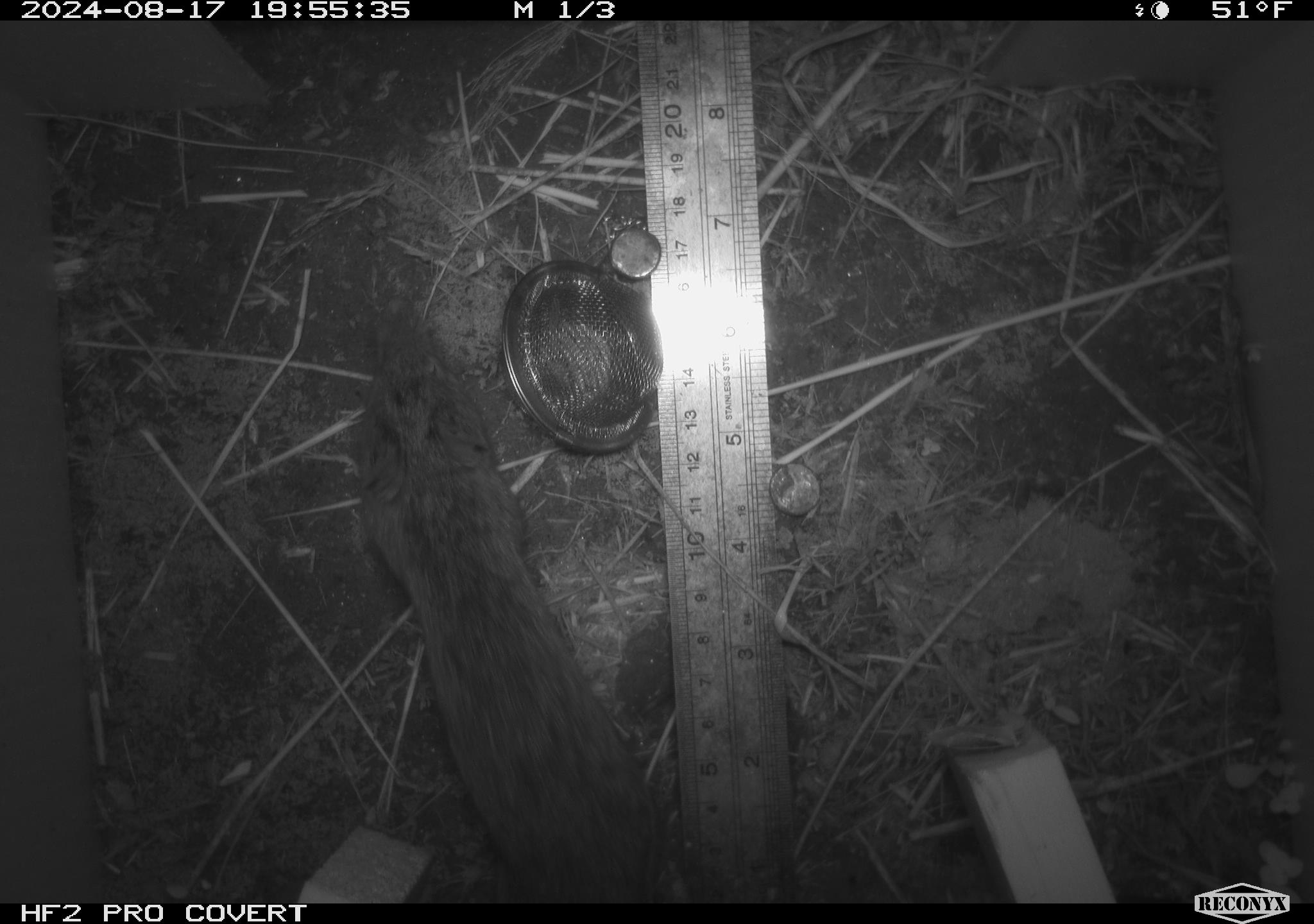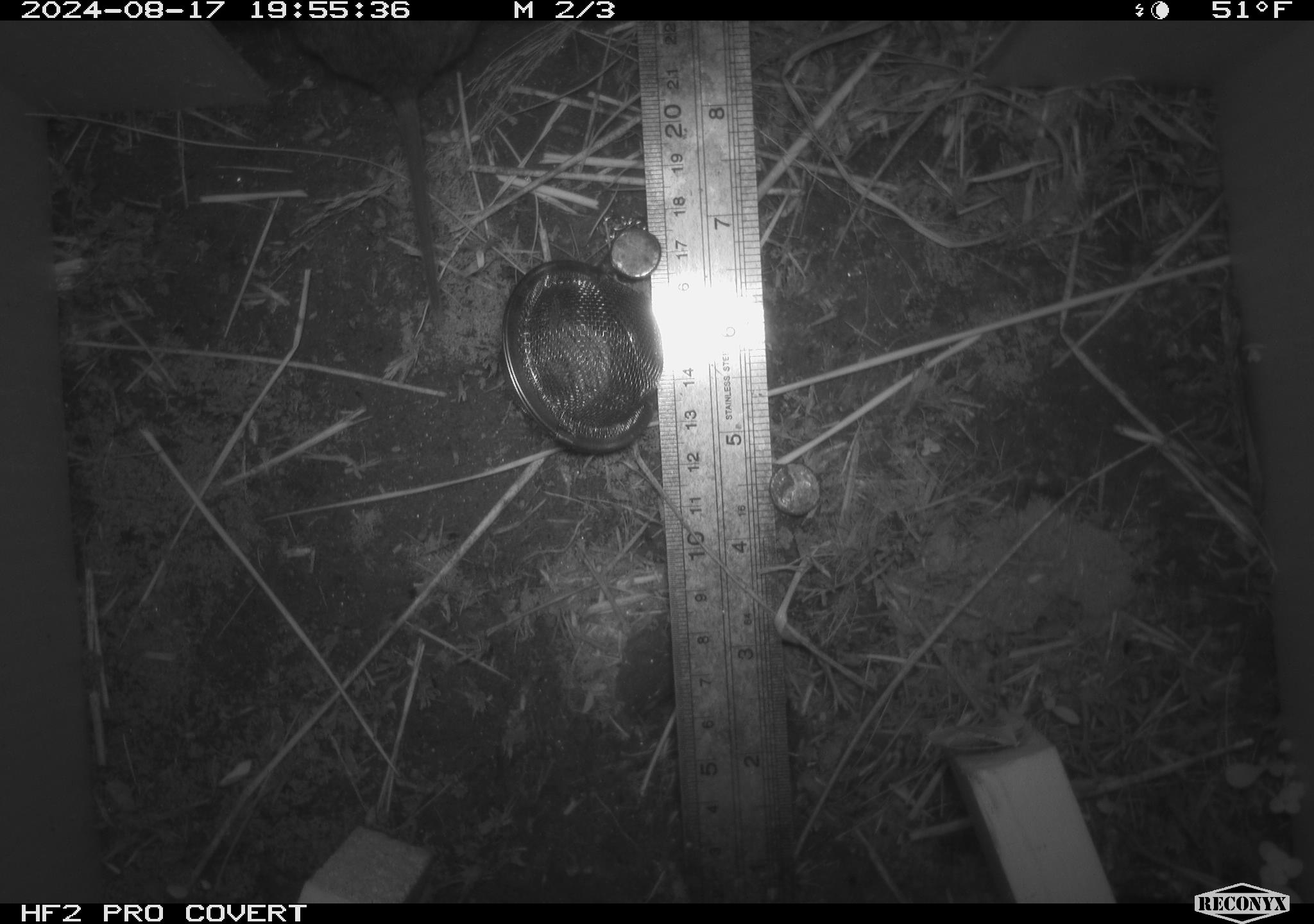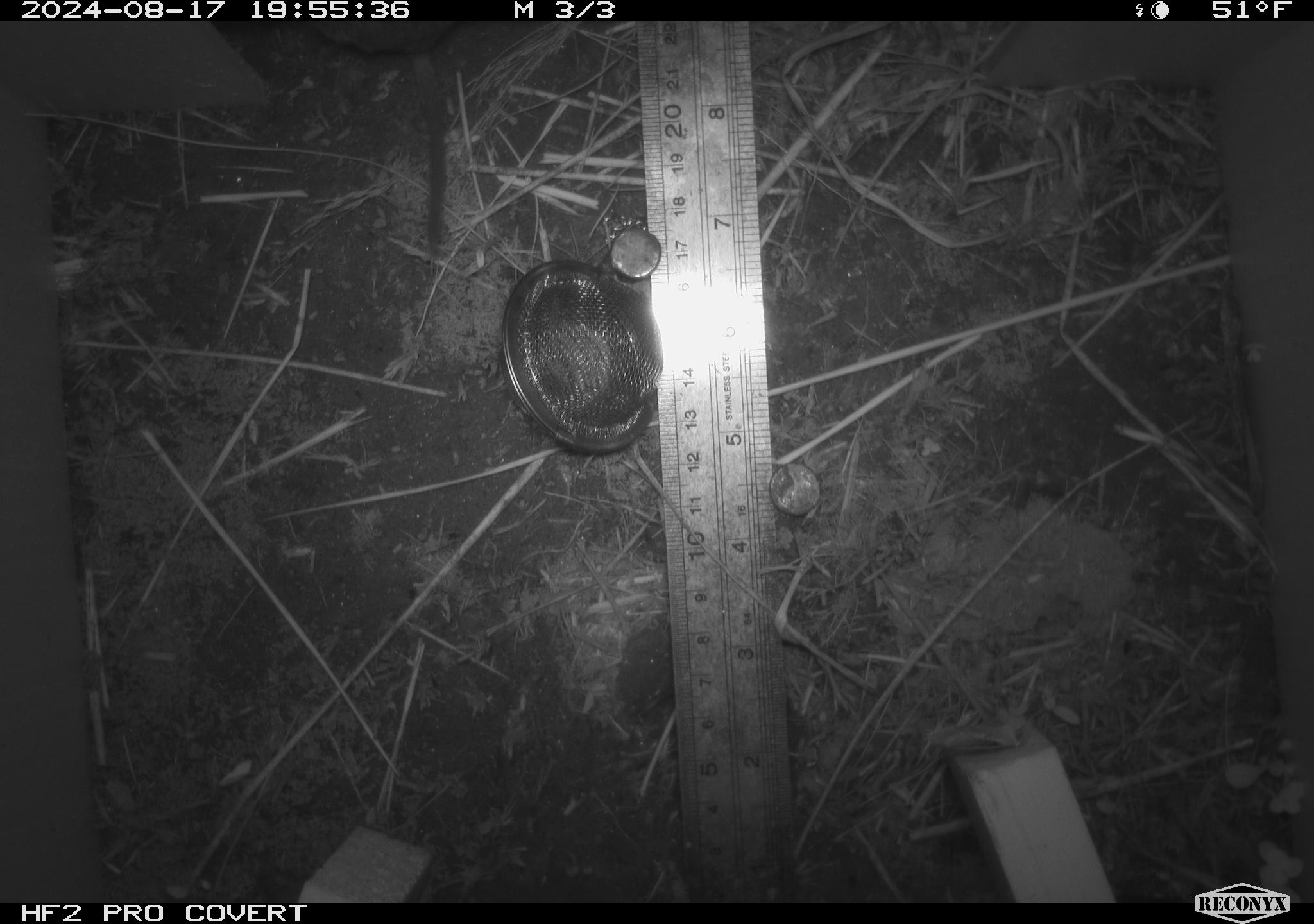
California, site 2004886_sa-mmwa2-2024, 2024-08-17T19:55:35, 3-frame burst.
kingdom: Animalia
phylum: Chordata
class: Mammalia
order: Rodentia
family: Cricetidae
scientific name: Arvicolinae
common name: voles, lemmings, and muskrats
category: arvicolinae subfamily